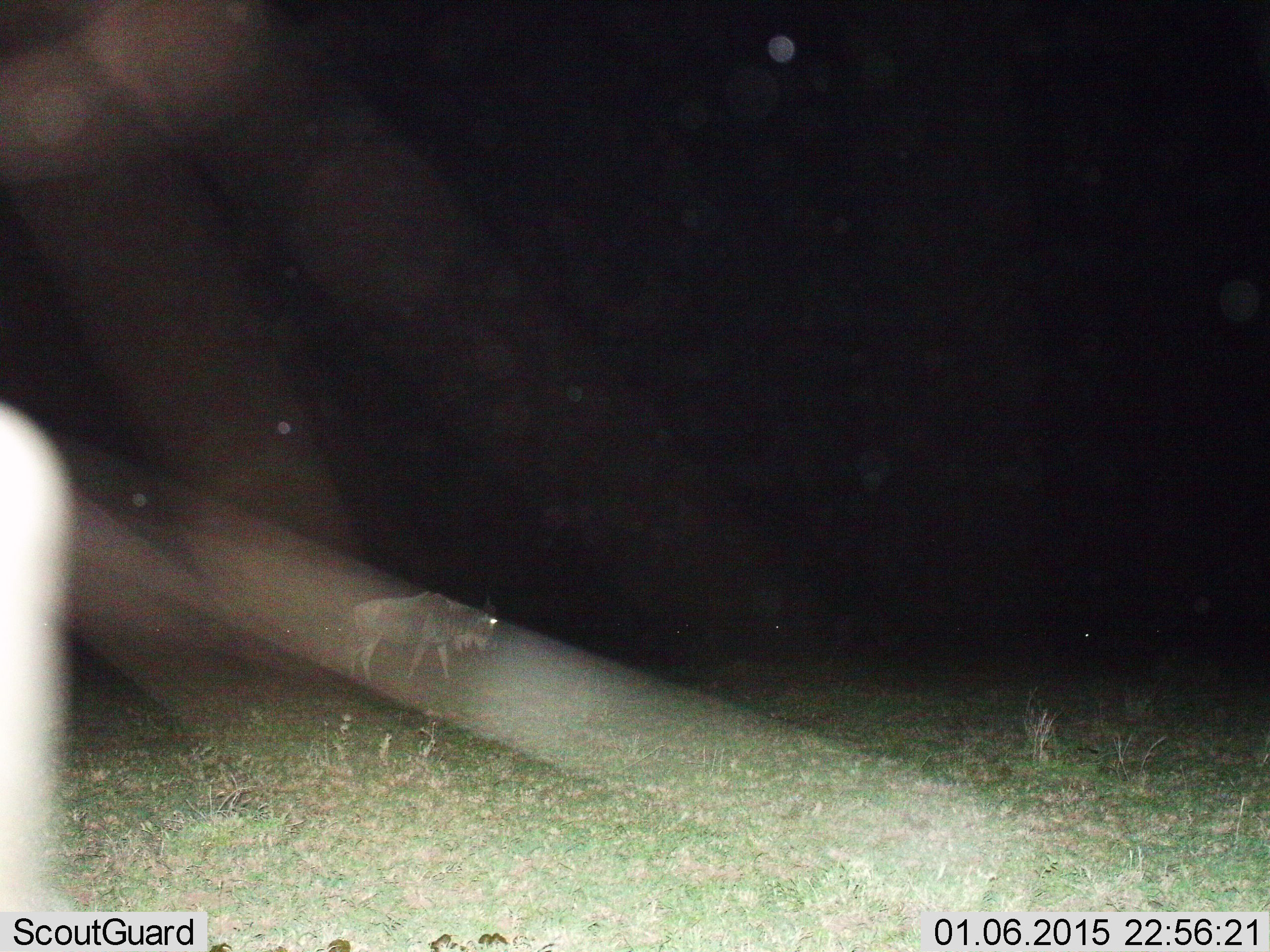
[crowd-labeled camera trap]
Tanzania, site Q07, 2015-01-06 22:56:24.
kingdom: Animalia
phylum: Chordata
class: Mammalia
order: Artiodactyla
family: Bovidae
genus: Connochaetes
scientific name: Connochaetes taurinus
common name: blue wildebeest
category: wildebeest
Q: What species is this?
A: Wildebeest (blue wildebeest) (Connochaetes taurinus).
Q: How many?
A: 1.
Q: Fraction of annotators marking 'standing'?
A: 30%.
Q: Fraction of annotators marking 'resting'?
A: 0%.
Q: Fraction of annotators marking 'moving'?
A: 70%.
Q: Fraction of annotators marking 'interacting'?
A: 0%.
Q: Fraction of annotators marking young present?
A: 0%.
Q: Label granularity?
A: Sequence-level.